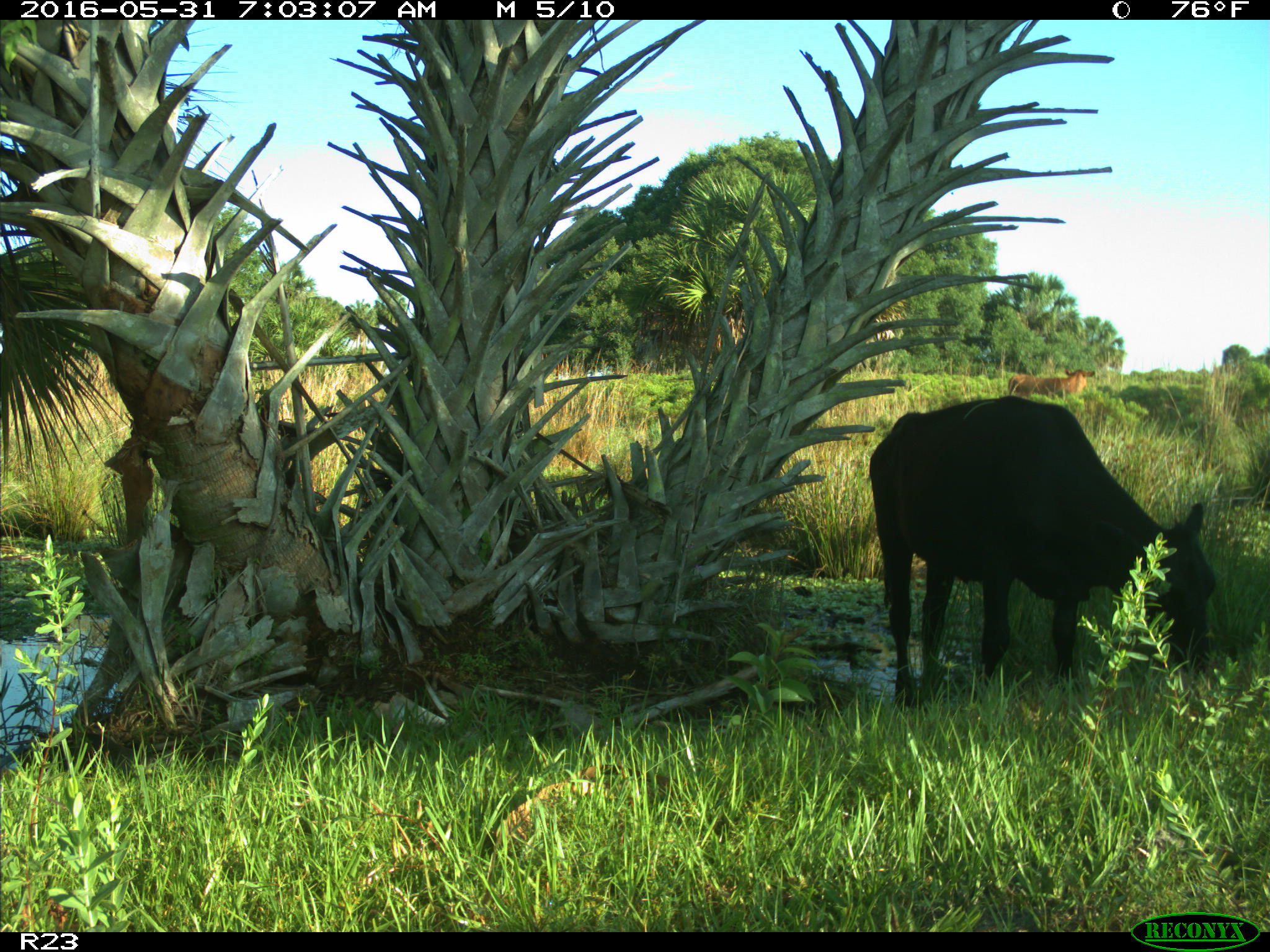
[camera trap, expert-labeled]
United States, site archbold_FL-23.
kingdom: Animalia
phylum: Chordata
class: Mammalia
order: Artiodactyla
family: Bovidae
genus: Bos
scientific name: Bos taurus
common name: domestic cow